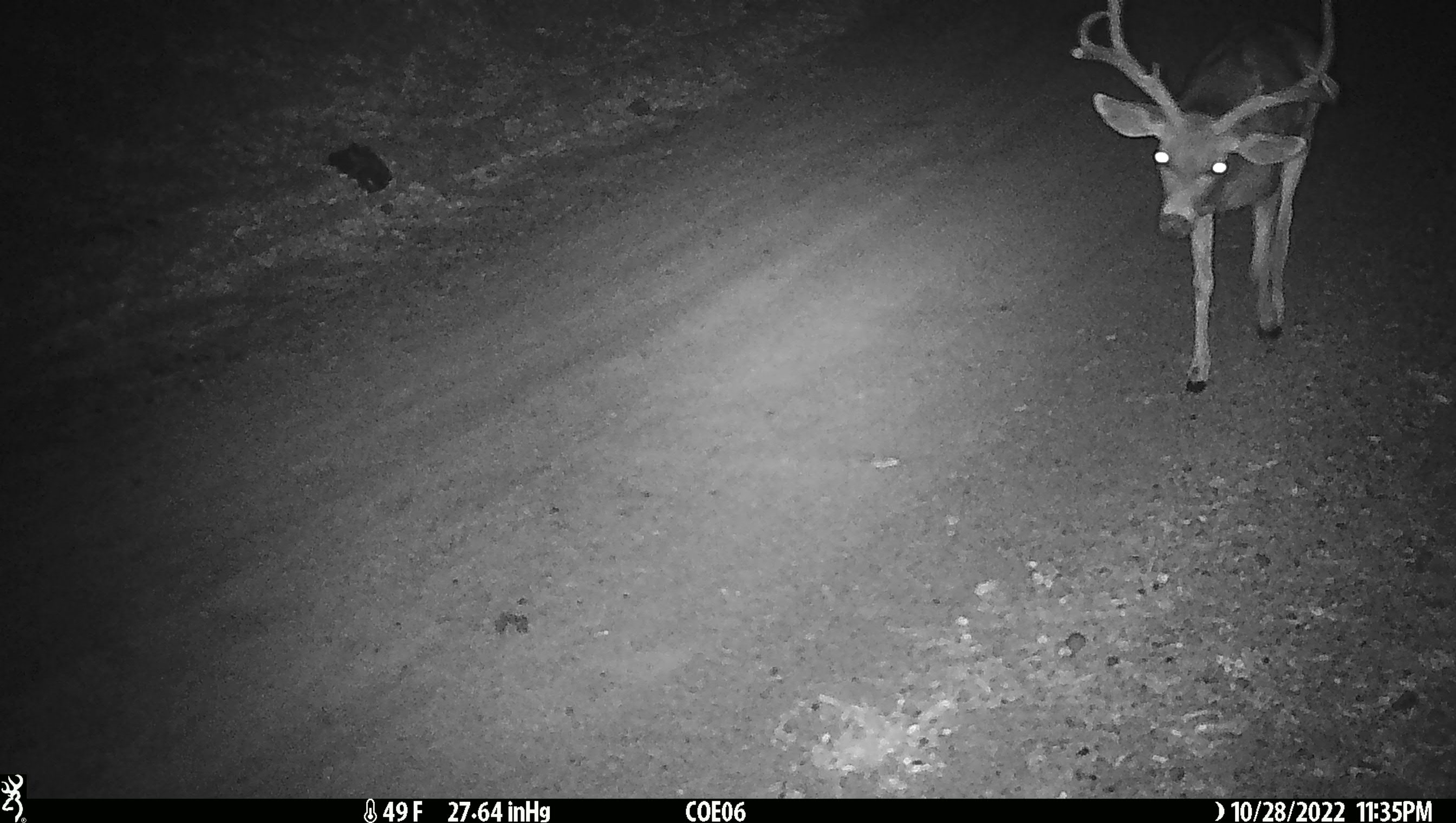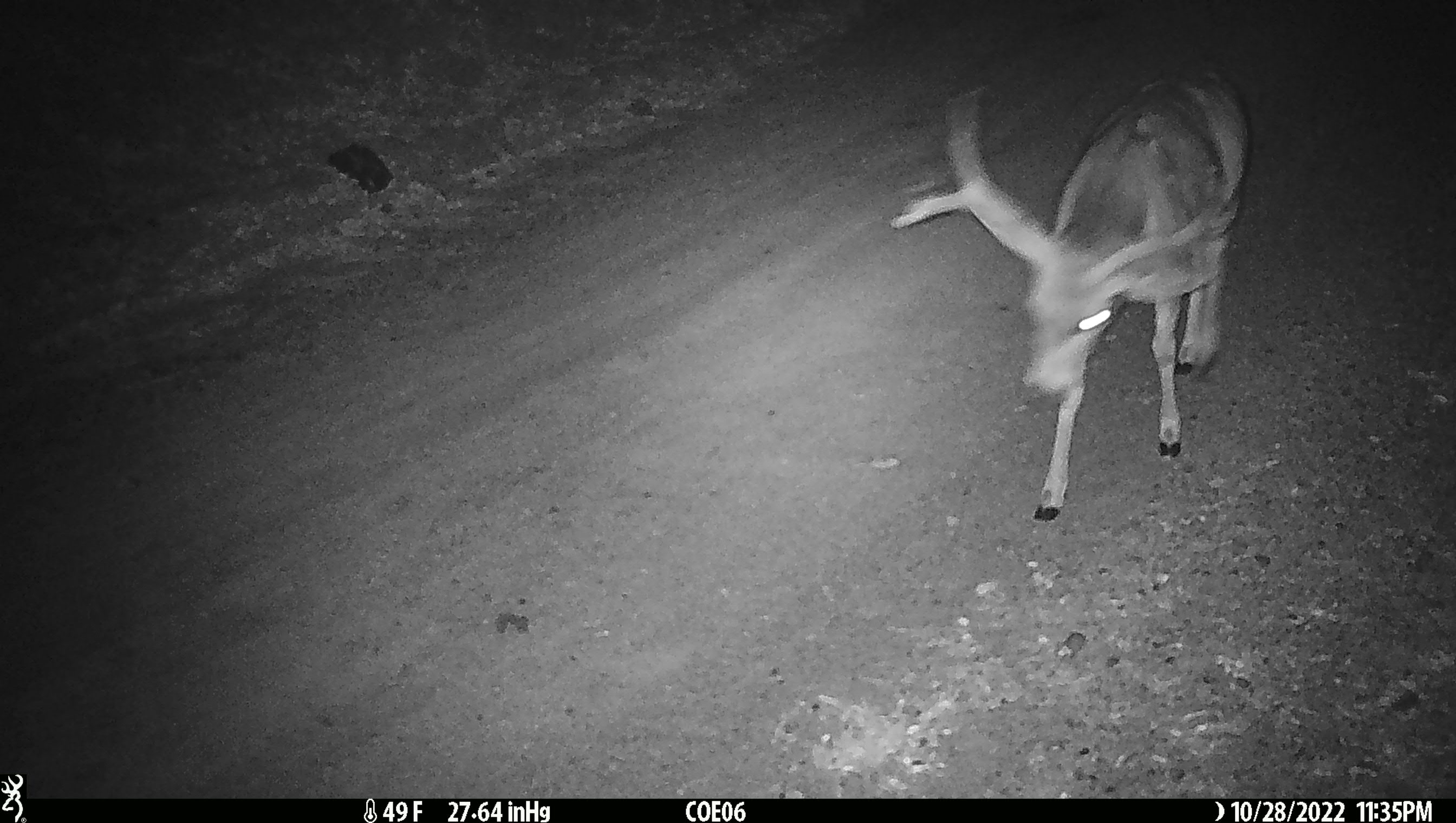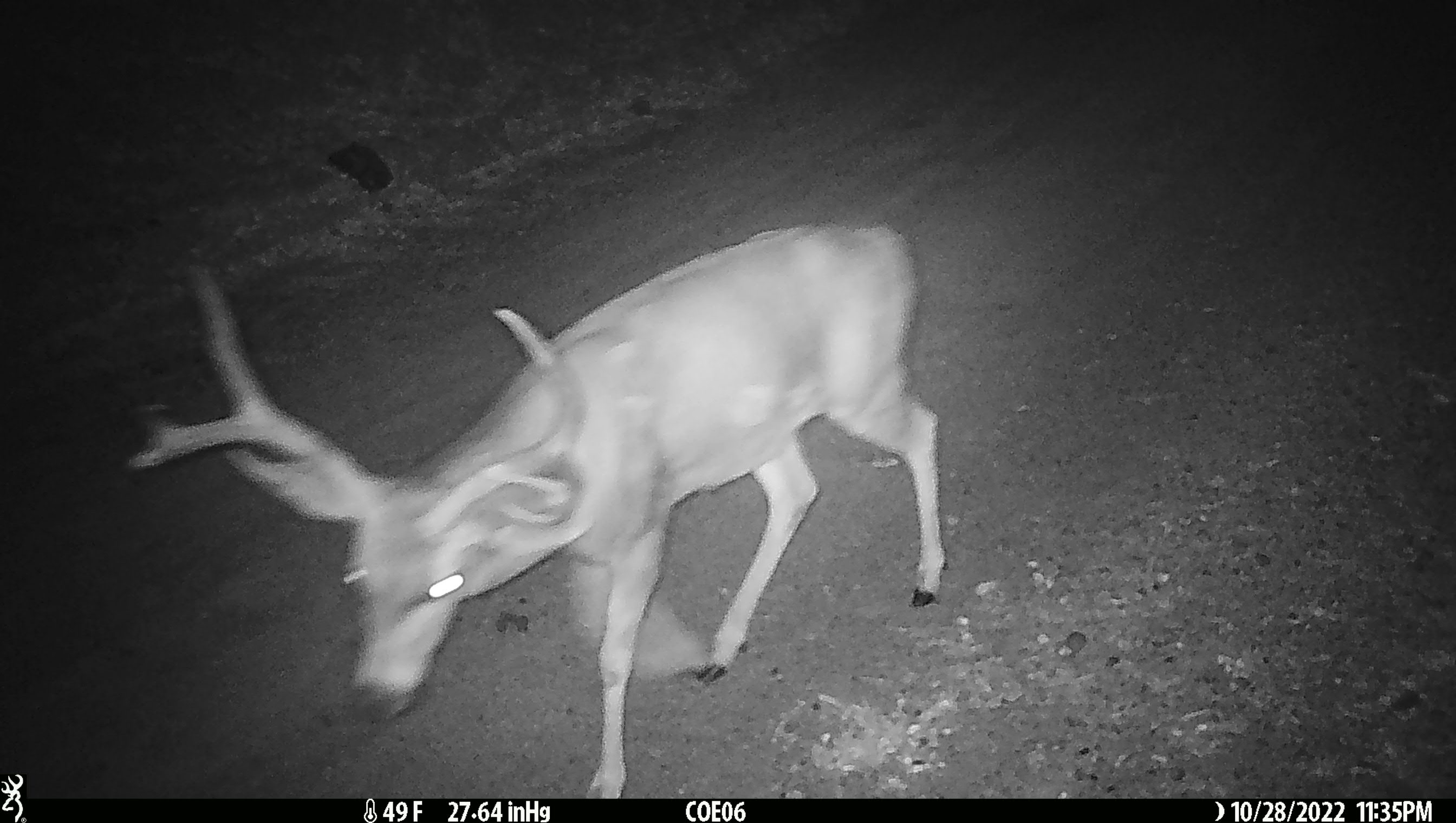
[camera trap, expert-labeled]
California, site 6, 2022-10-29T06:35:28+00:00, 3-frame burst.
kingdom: Animalia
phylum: Chordata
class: Mammalia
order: Artiodactyla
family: Cervidae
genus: Odocoileus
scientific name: Odocoileus hemionus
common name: mule deer